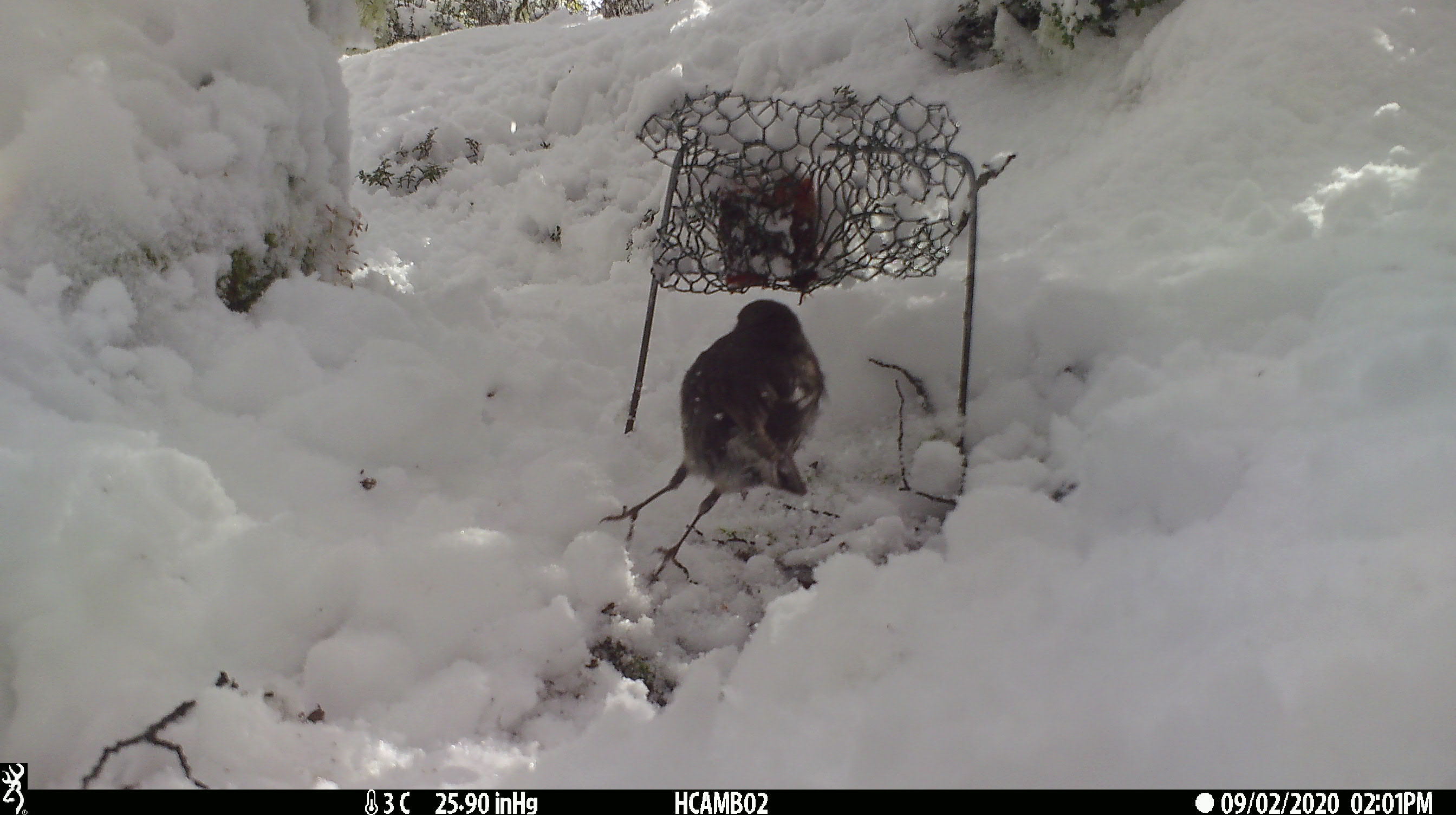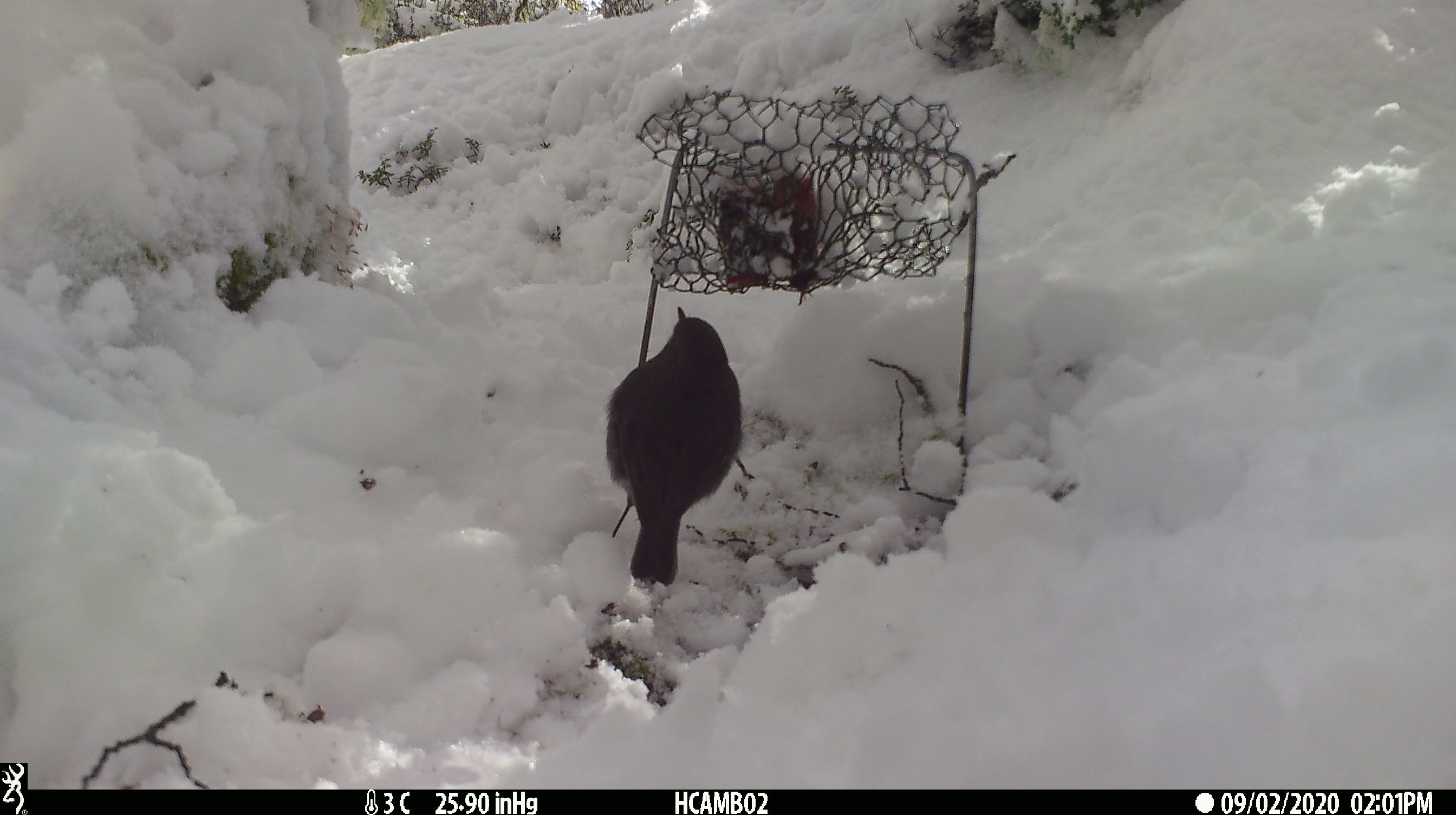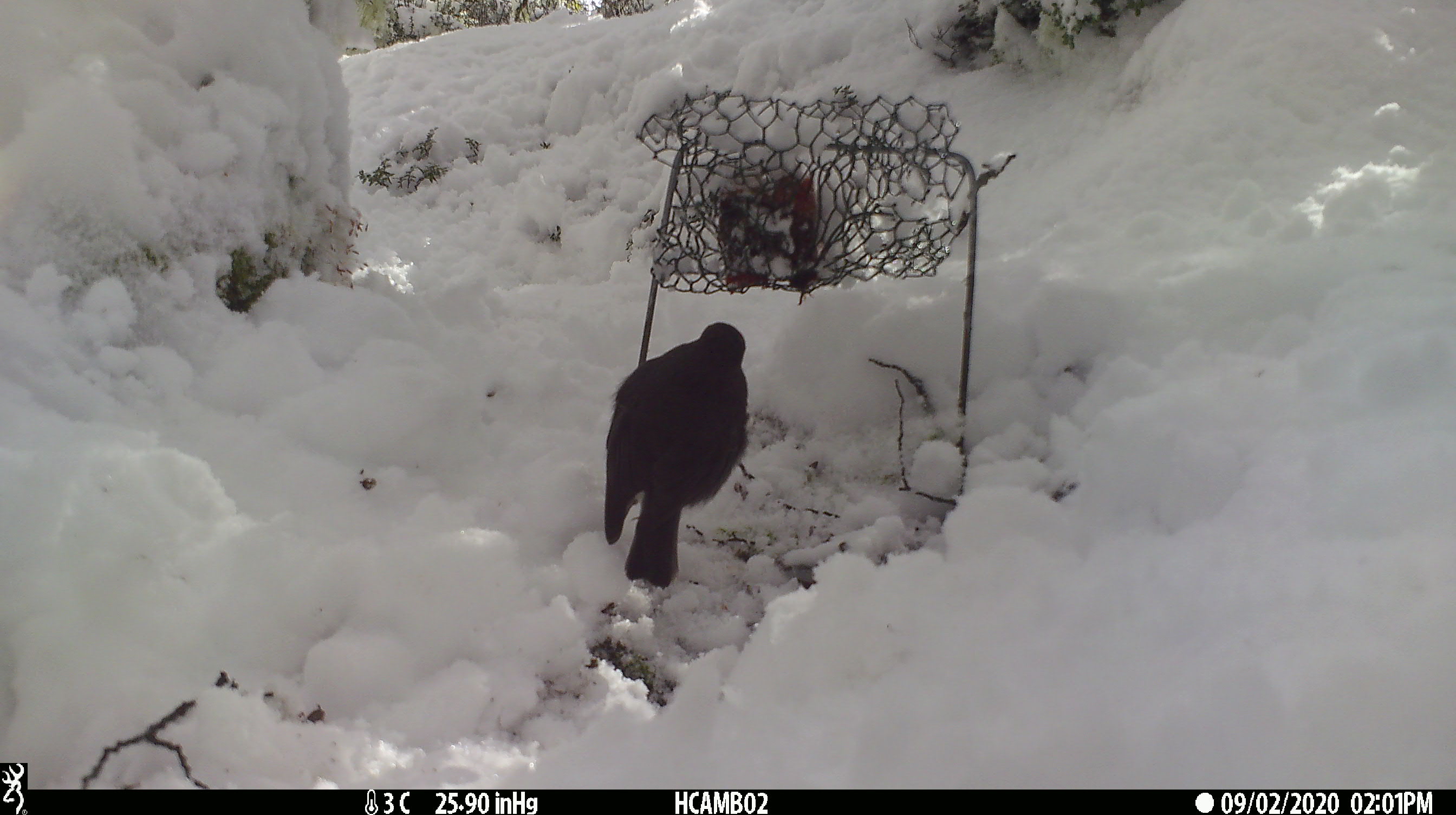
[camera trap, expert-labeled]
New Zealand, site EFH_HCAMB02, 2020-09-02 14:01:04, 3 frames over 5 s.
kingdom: Animalia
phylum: Chordata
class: Aves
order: Passeriformes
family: Petroicidae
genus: Petroica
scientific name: Petroica australis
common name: new zealand robin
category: robin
Robin (new zealand robin) (Petroica australis).